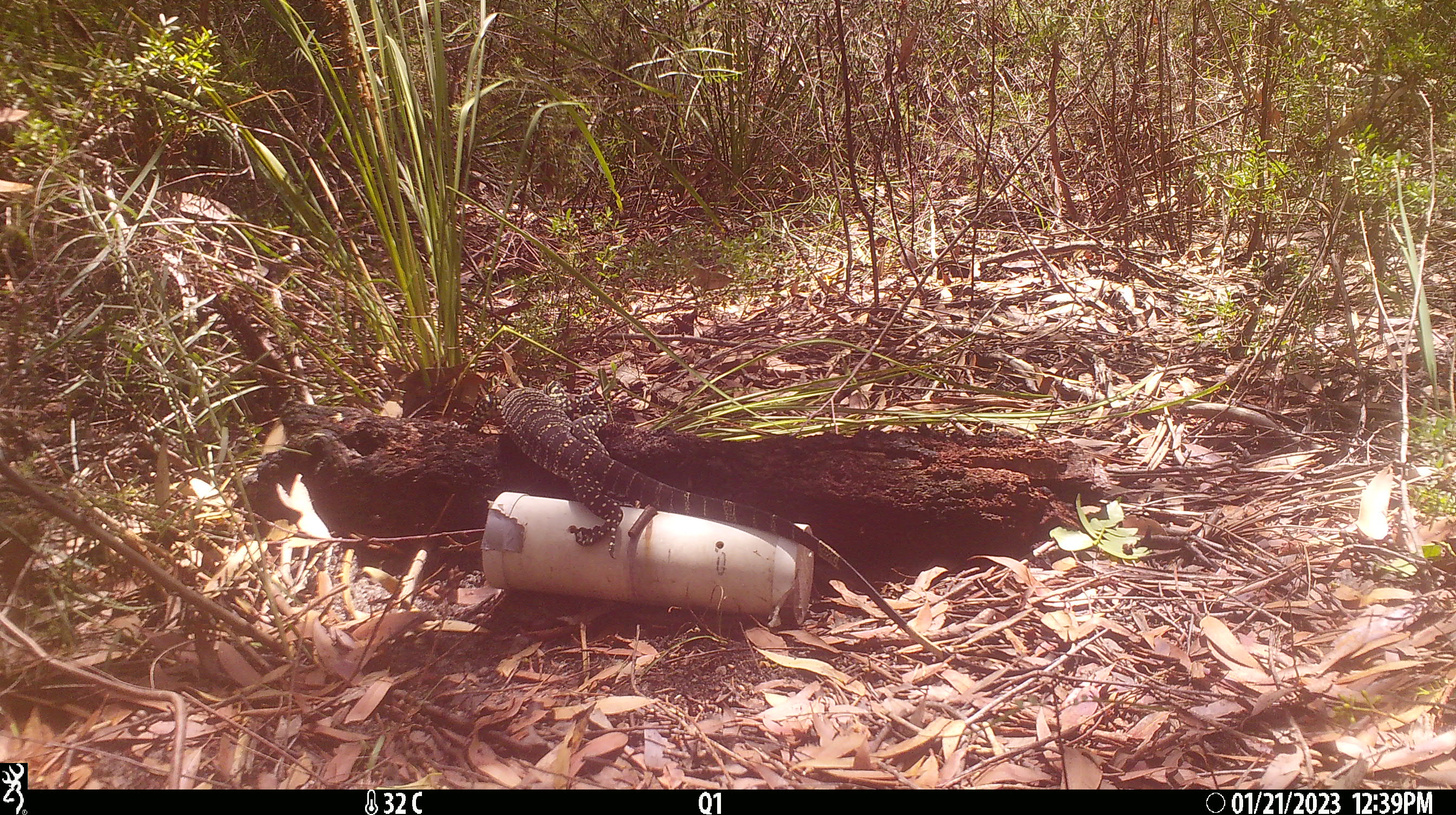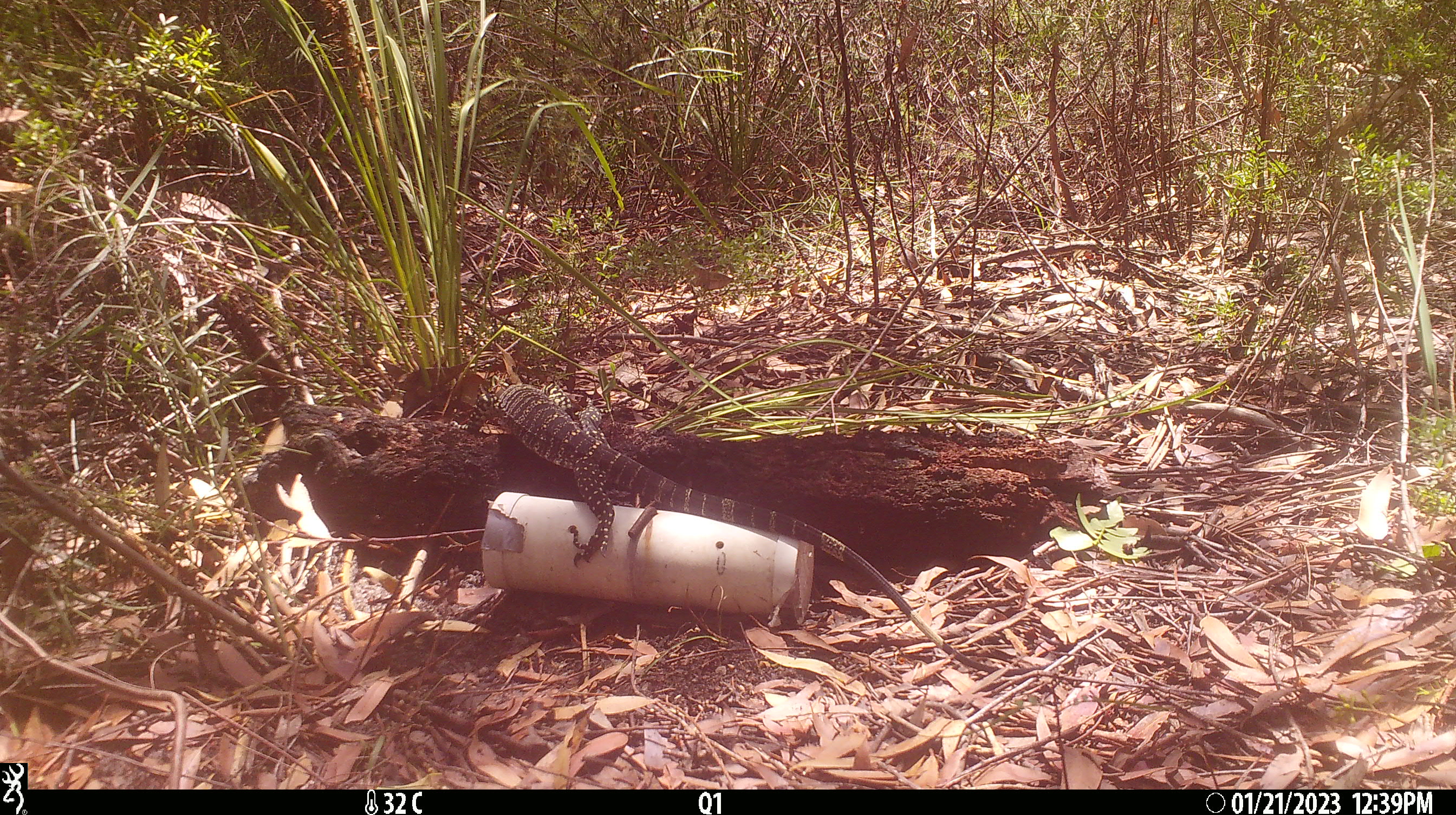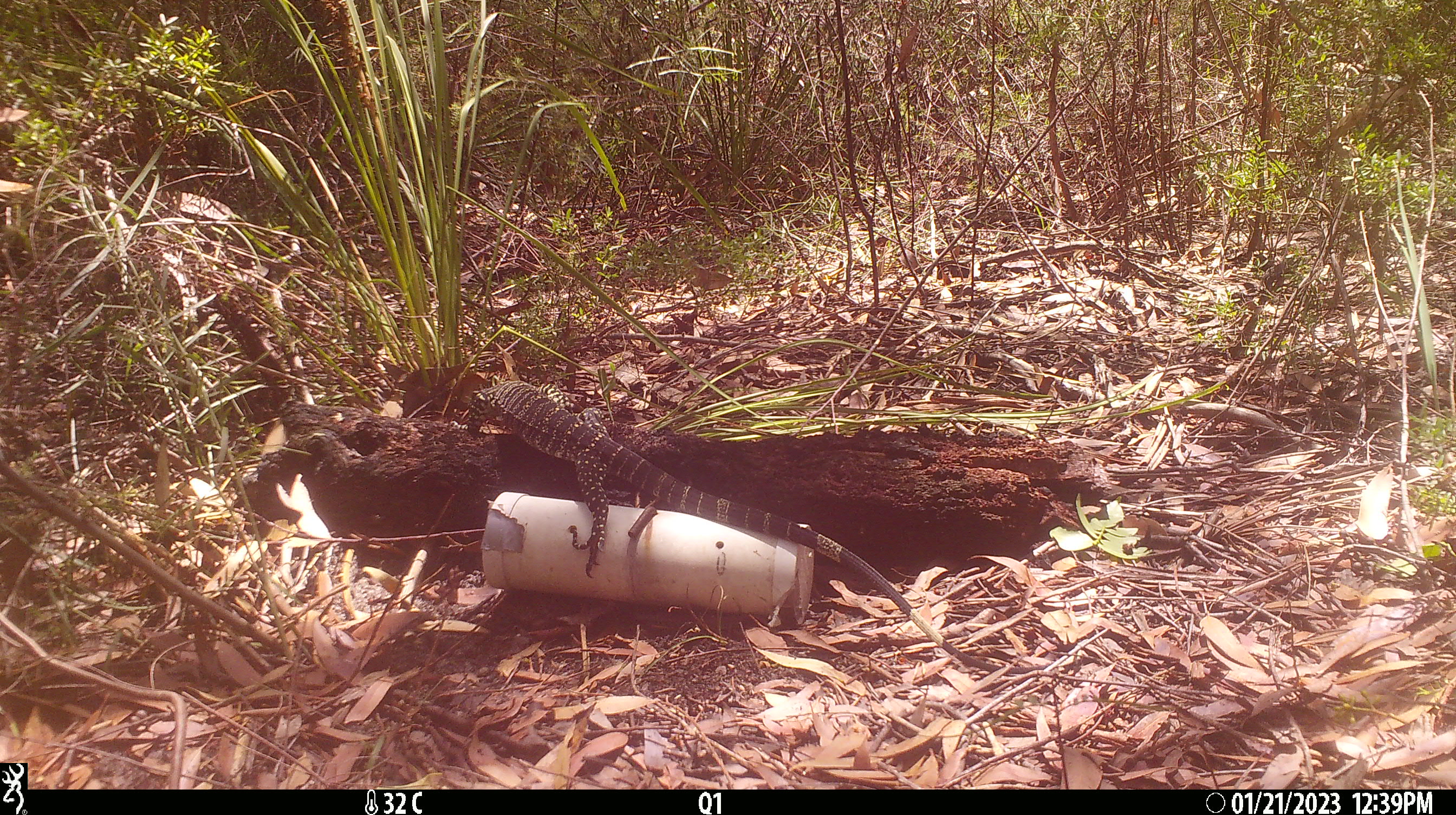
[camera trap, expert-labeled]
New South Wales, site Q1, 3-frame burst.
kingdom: Animalia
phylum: Chordata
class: Reptilia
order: Squamata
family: Varanidae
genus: Varanus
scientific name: Varanus varius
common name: lace monitor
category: goanna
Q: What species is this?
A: Goanna (lace monitor) (Varanus varius).